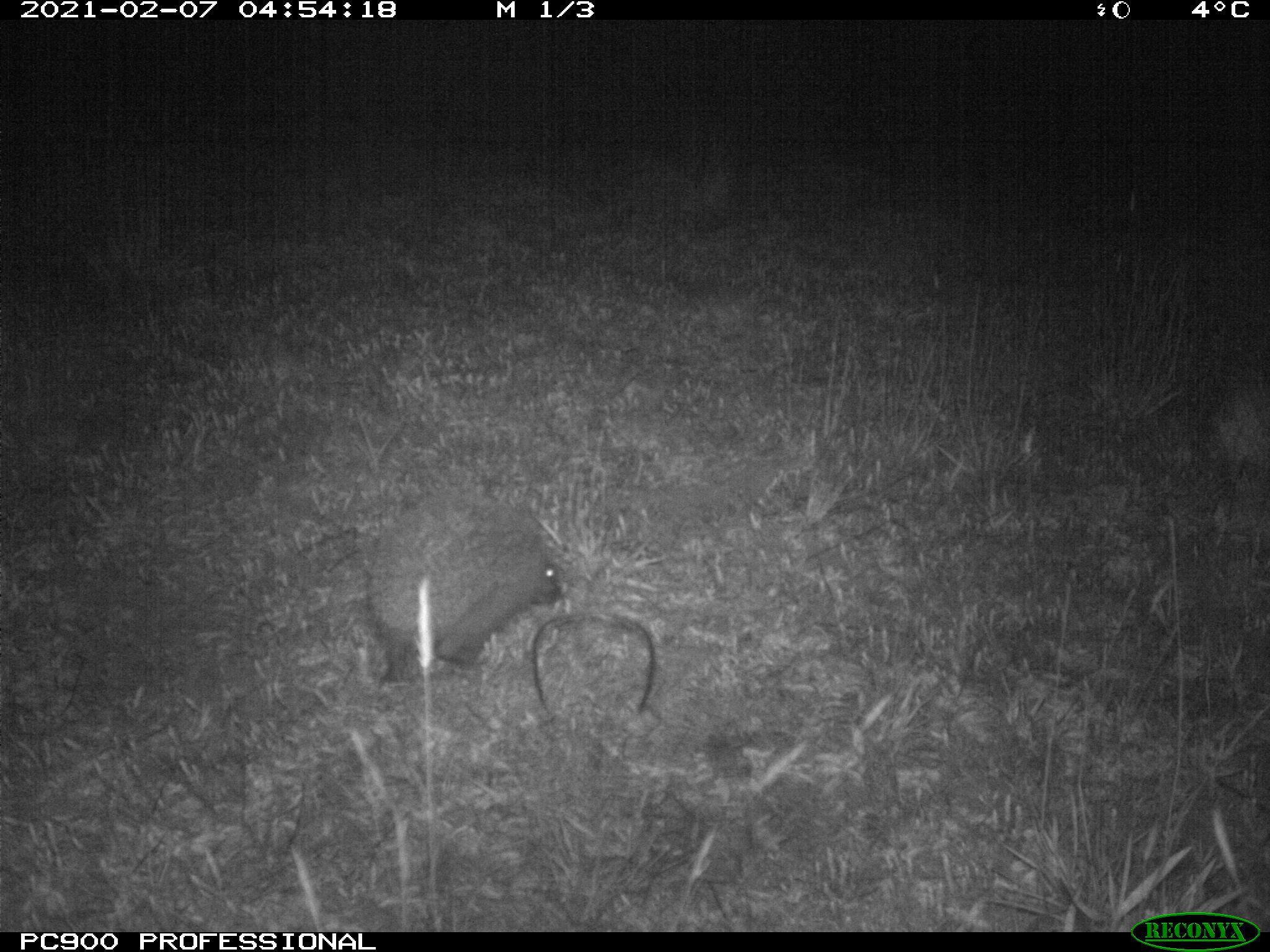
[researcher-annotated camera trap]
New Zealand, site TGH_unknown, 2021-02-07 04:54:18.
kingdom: Animalia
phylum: Chordata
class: Mammalia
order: Eulipotyphla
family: Erinaceidae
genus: Erinaceus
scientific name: Erinaceus europaeus europaeus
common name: european hedgehog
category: hedgehog